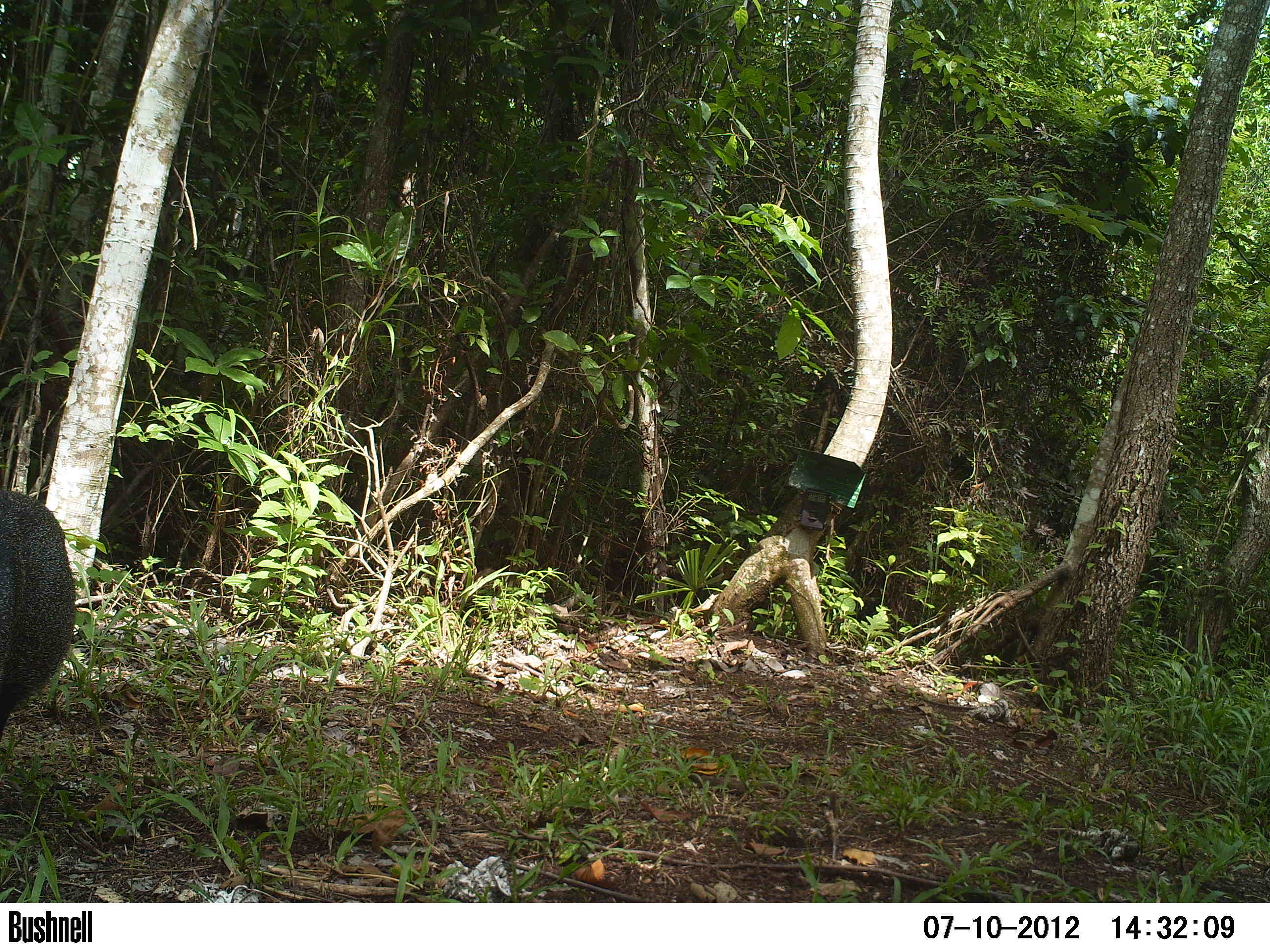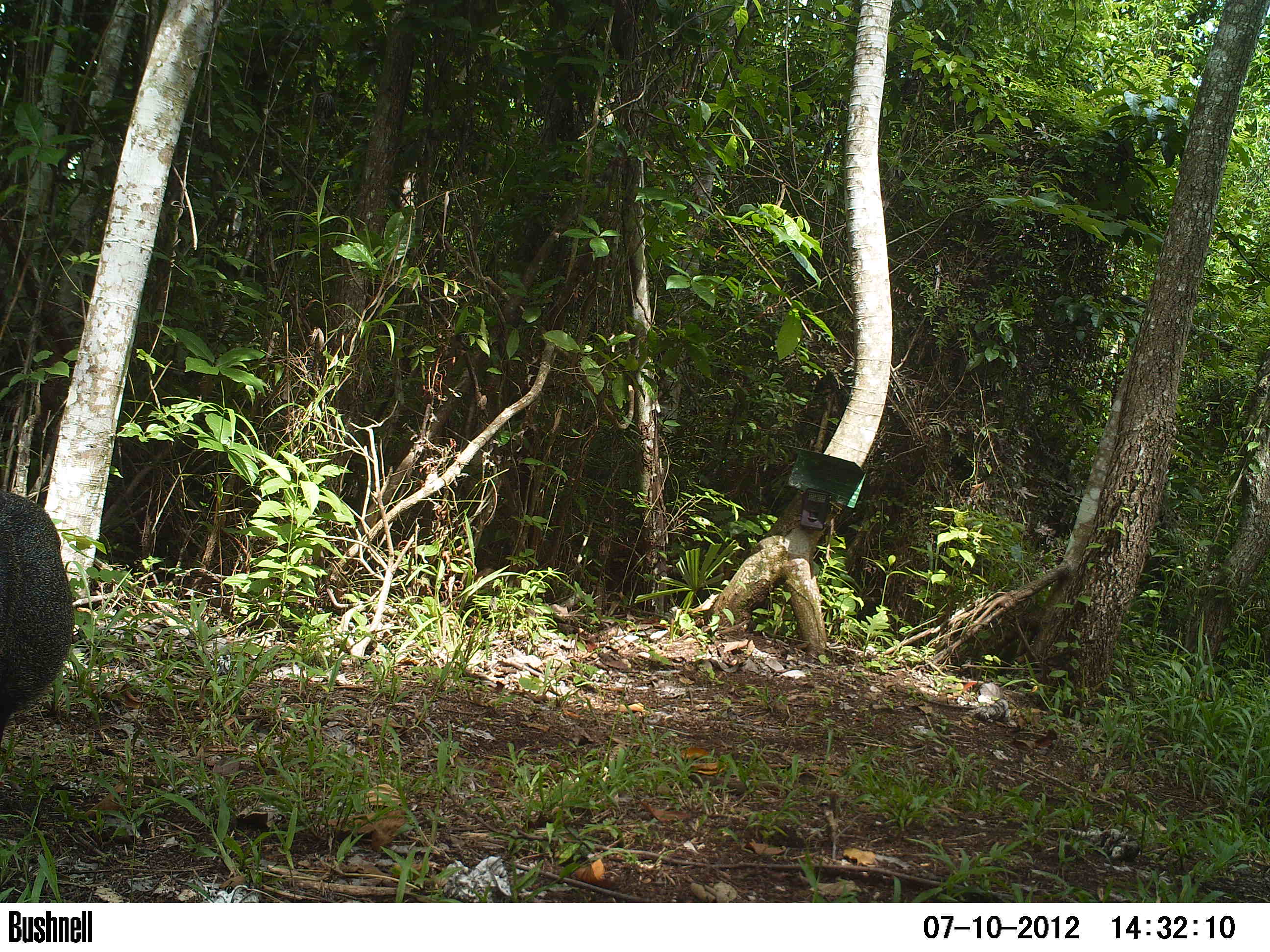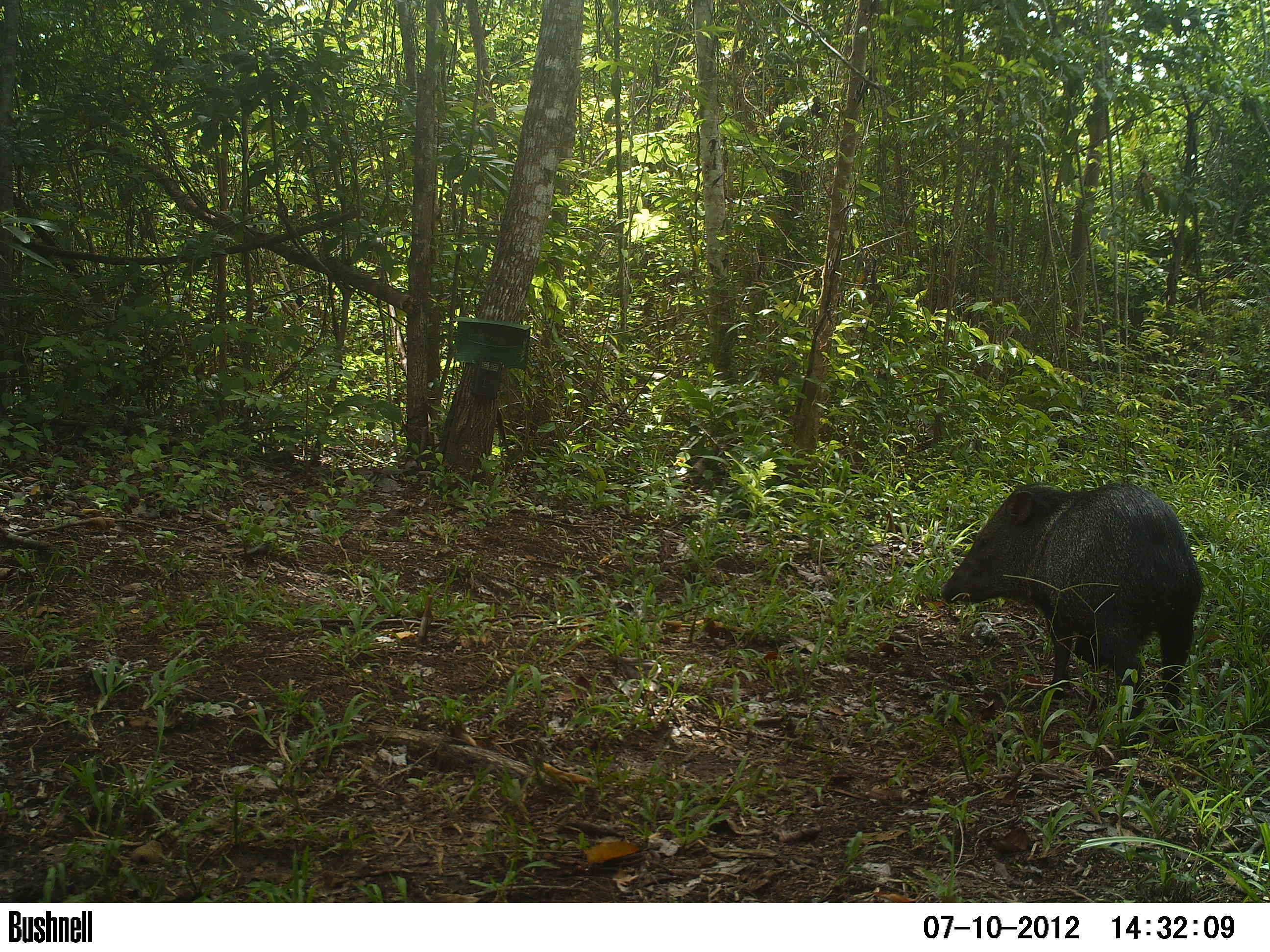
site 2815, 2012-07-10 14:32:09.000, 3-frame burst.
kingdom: Animalia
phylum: Chordata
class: Mammalia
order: Artiodactyla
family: Tayassuidae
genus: Pecari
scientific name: Pecari tajacu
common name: collared peccary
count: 5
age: adult